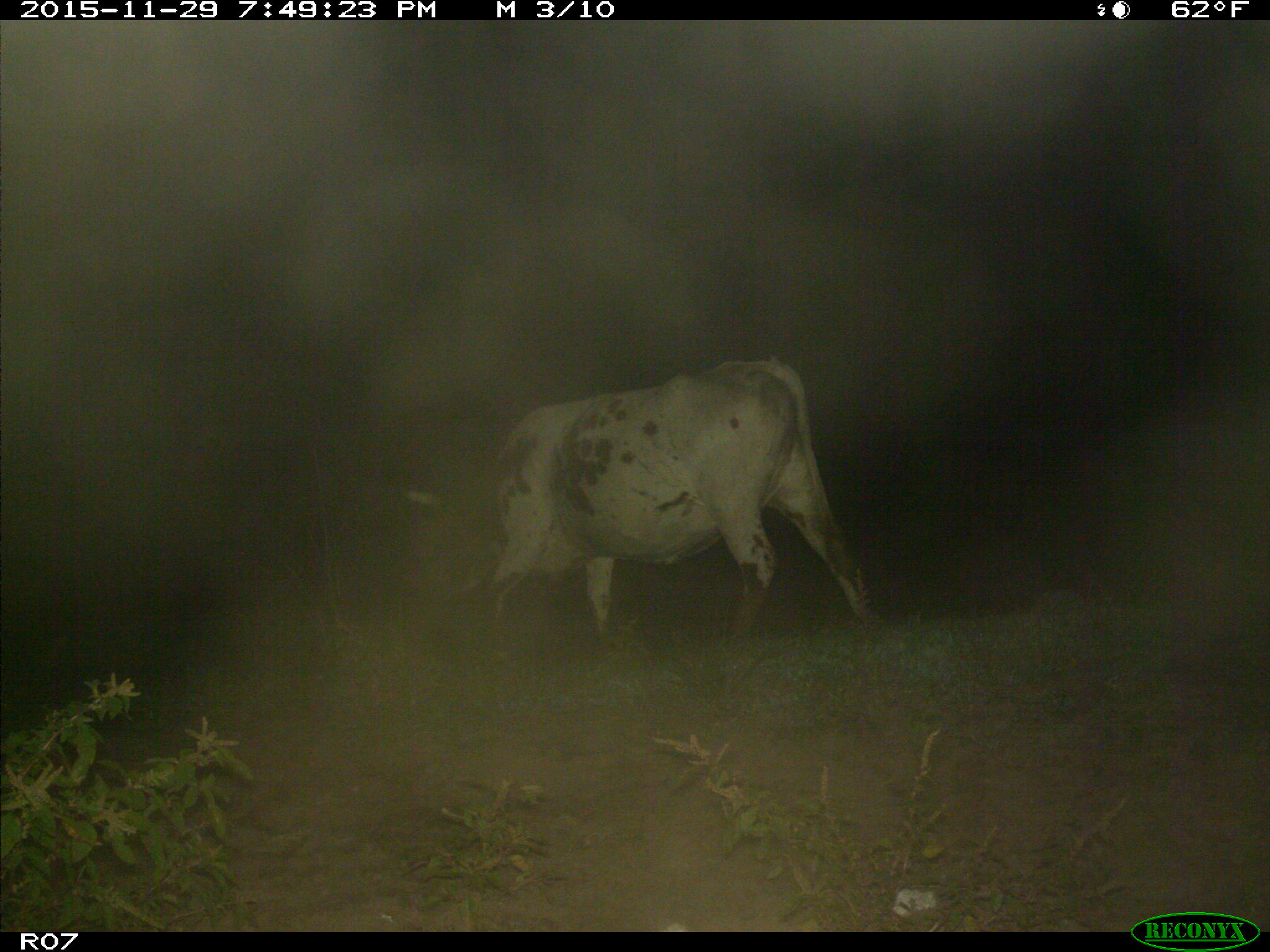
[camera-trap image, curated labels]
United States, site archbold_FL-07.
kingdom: Animalia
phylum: Chordata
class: Mammalia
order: Artiodactyla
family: Bovidae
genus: Bos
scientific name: Bos taurus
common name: domestic cow